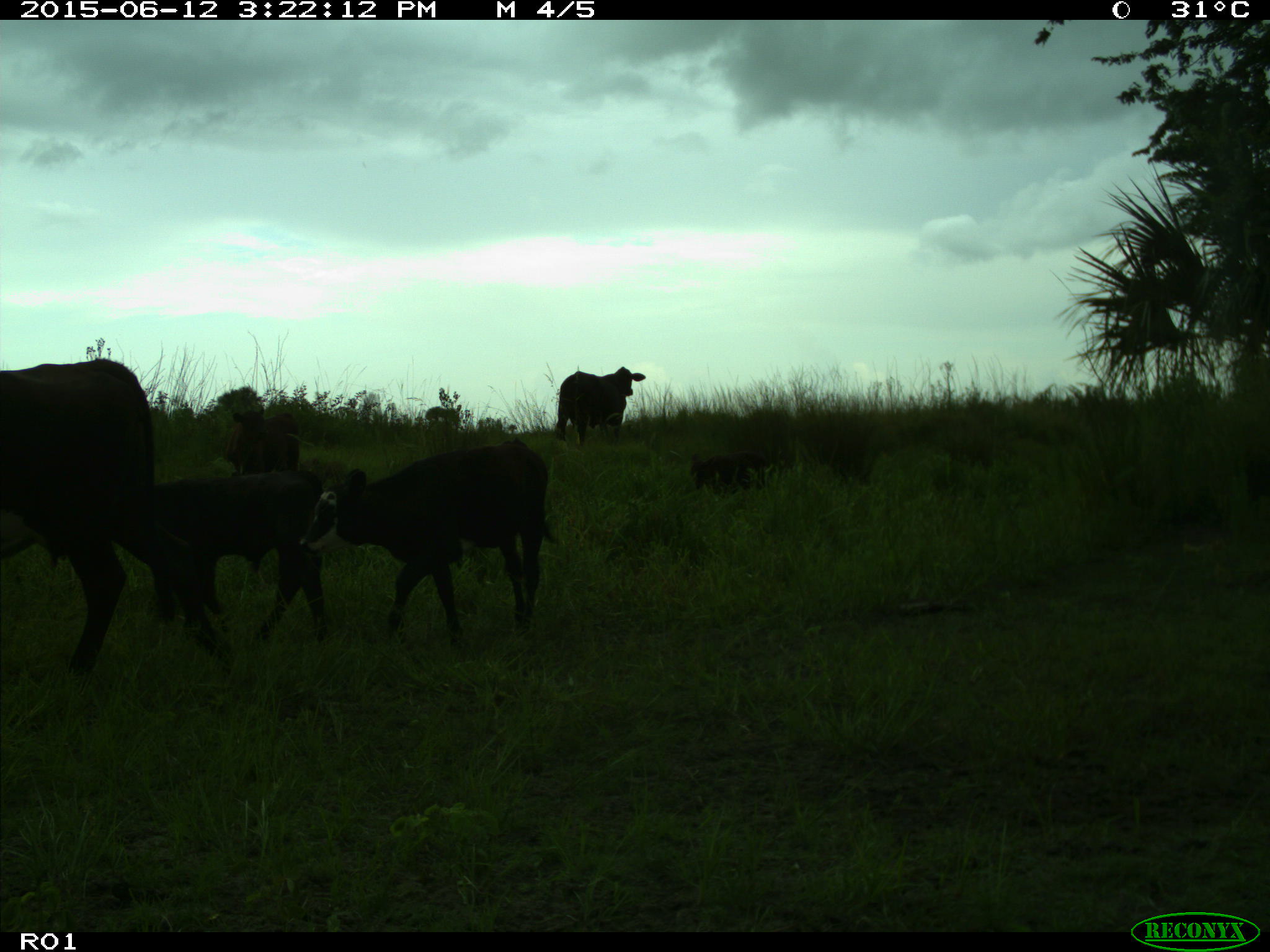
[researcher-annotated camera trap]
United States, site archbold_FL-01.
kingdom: Animalia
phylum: Chordata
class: Mammalia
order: Artiodactyla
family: Bovidae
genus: Bos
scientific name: Bos taurus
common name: domestic cow